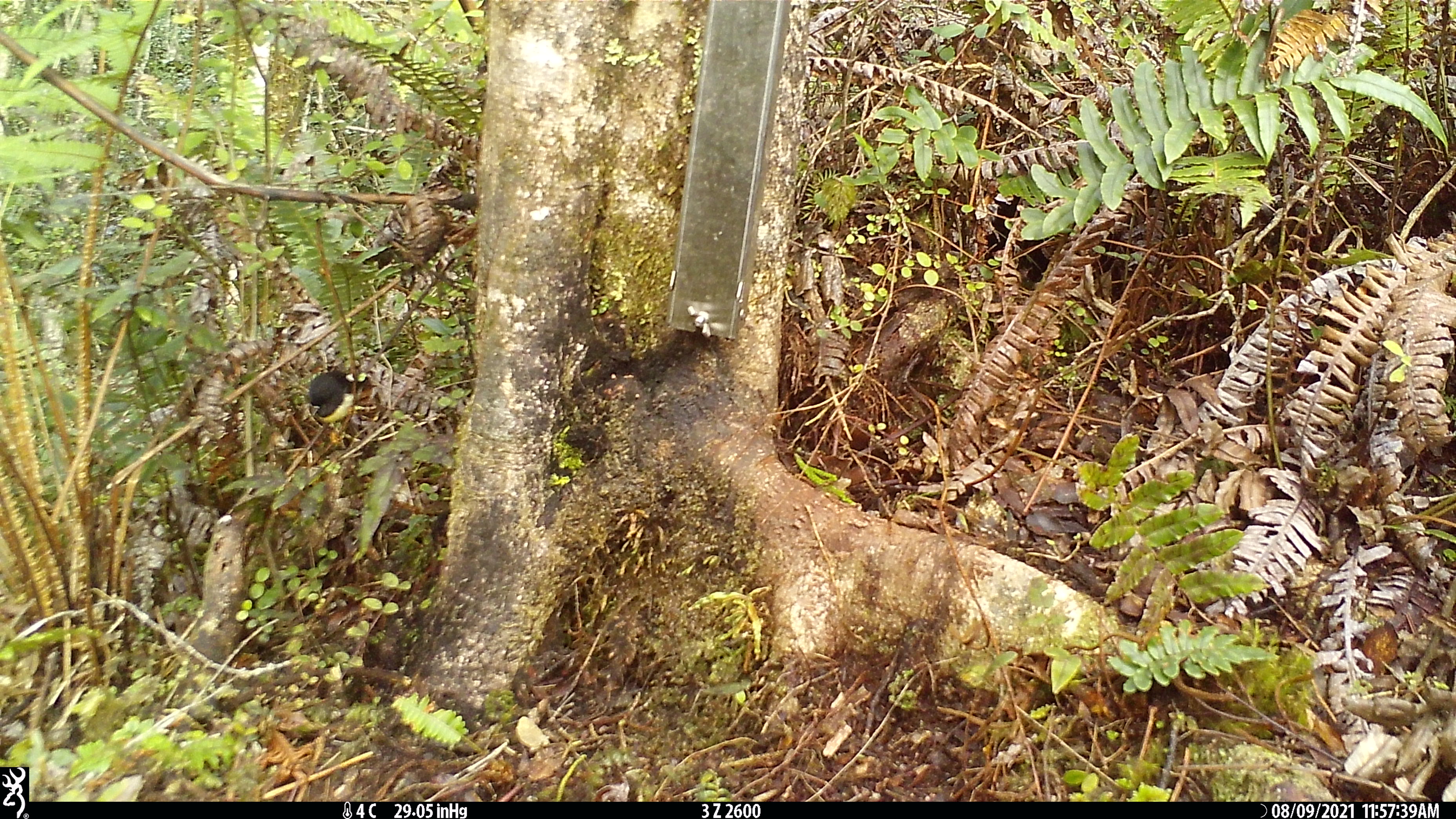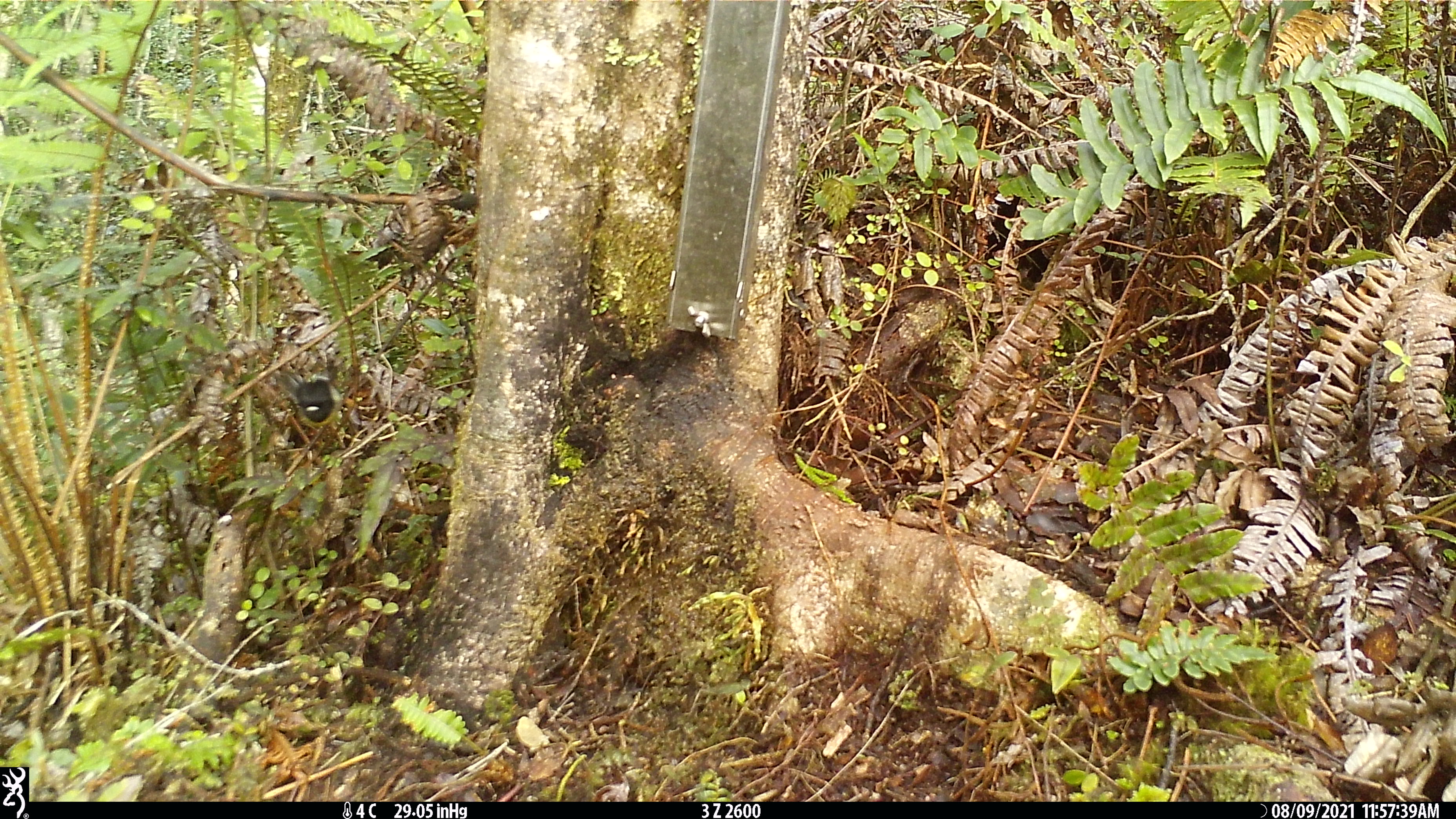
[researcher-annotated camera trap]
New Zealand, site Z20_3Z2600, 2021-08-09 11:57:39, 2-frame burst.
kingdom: Animalia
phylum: Chordata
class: Aves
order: Passeriformes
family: Petroicidae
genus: Petroica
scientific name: Petroica macrocephala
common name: tomtit